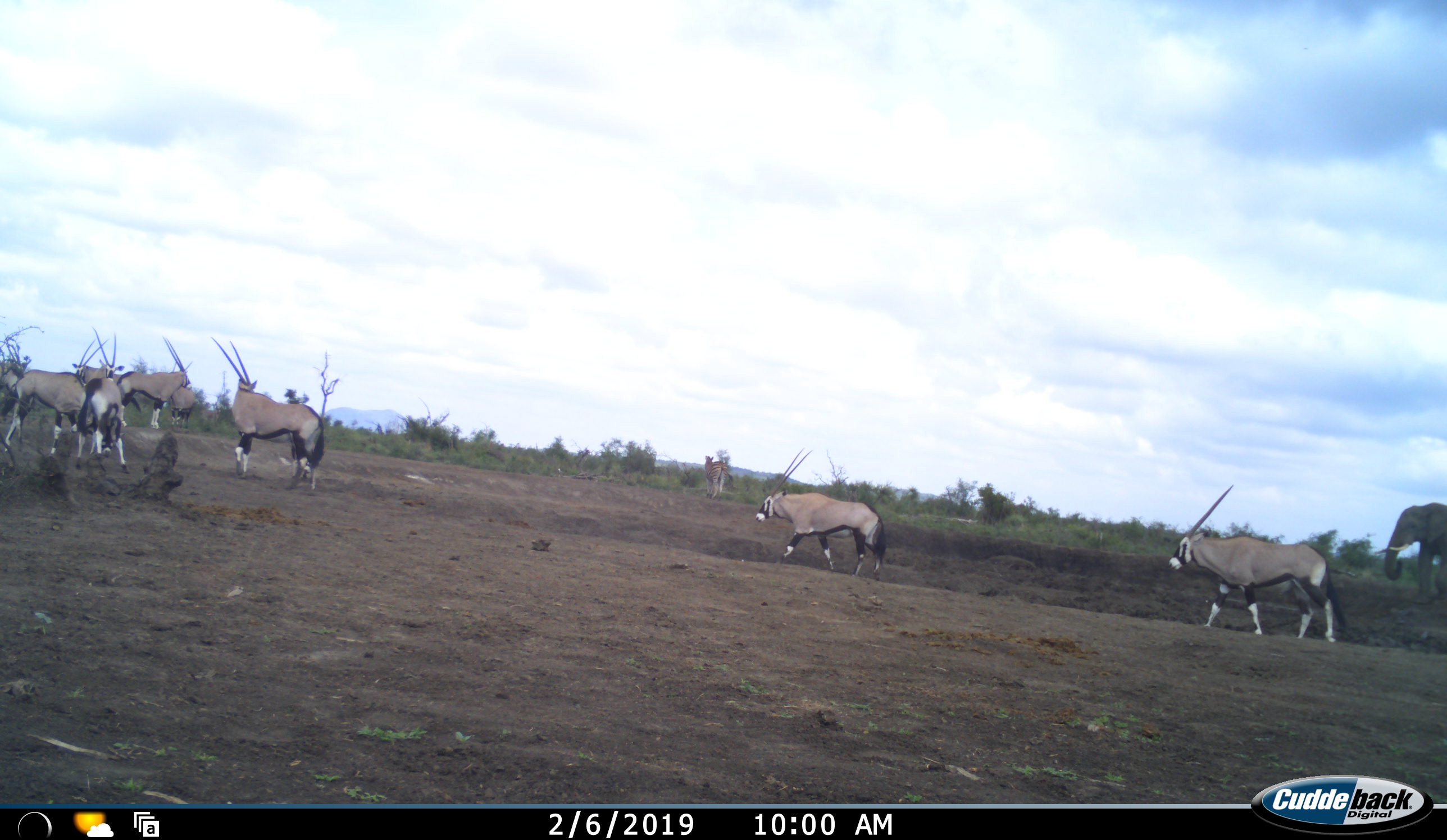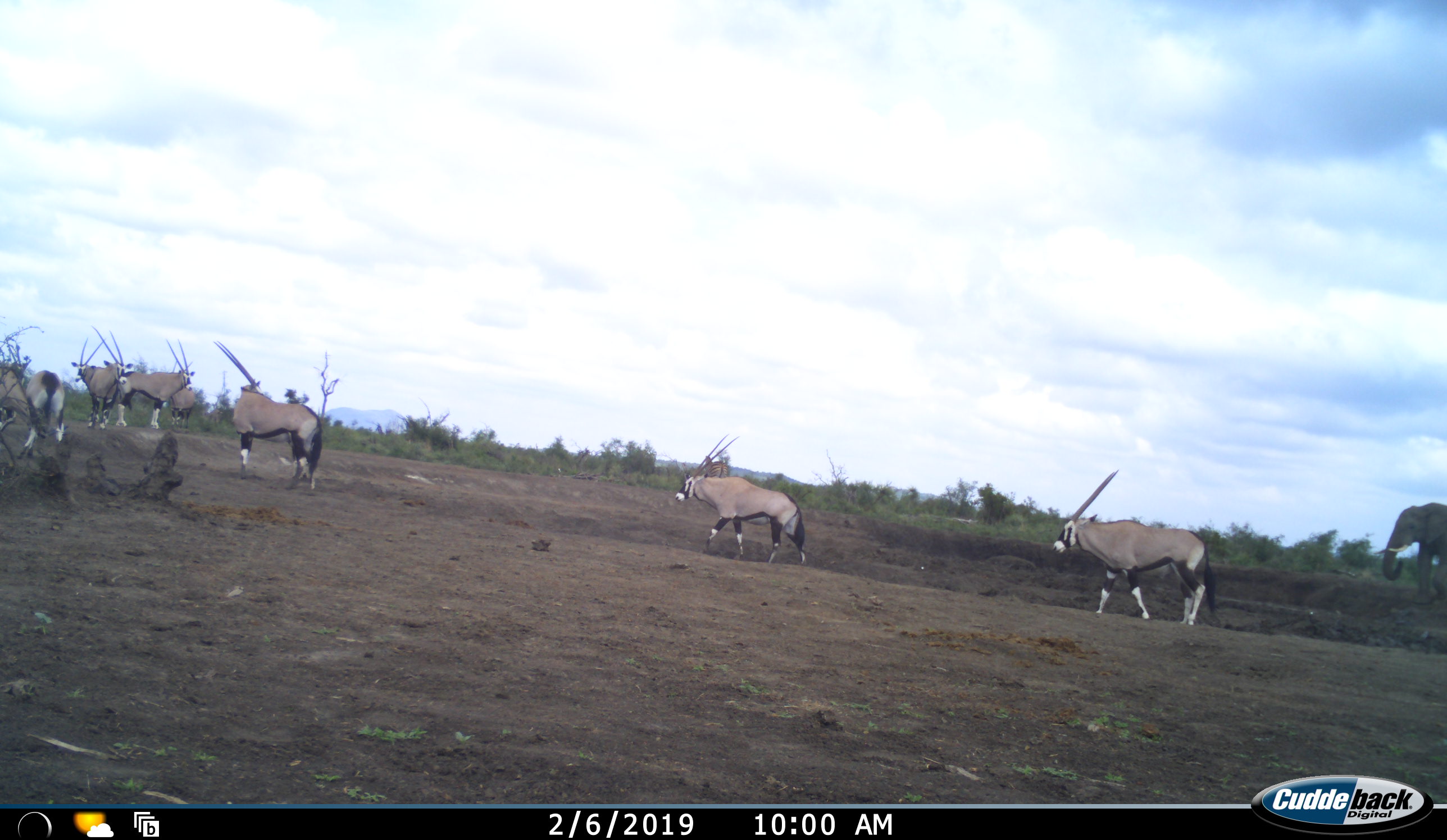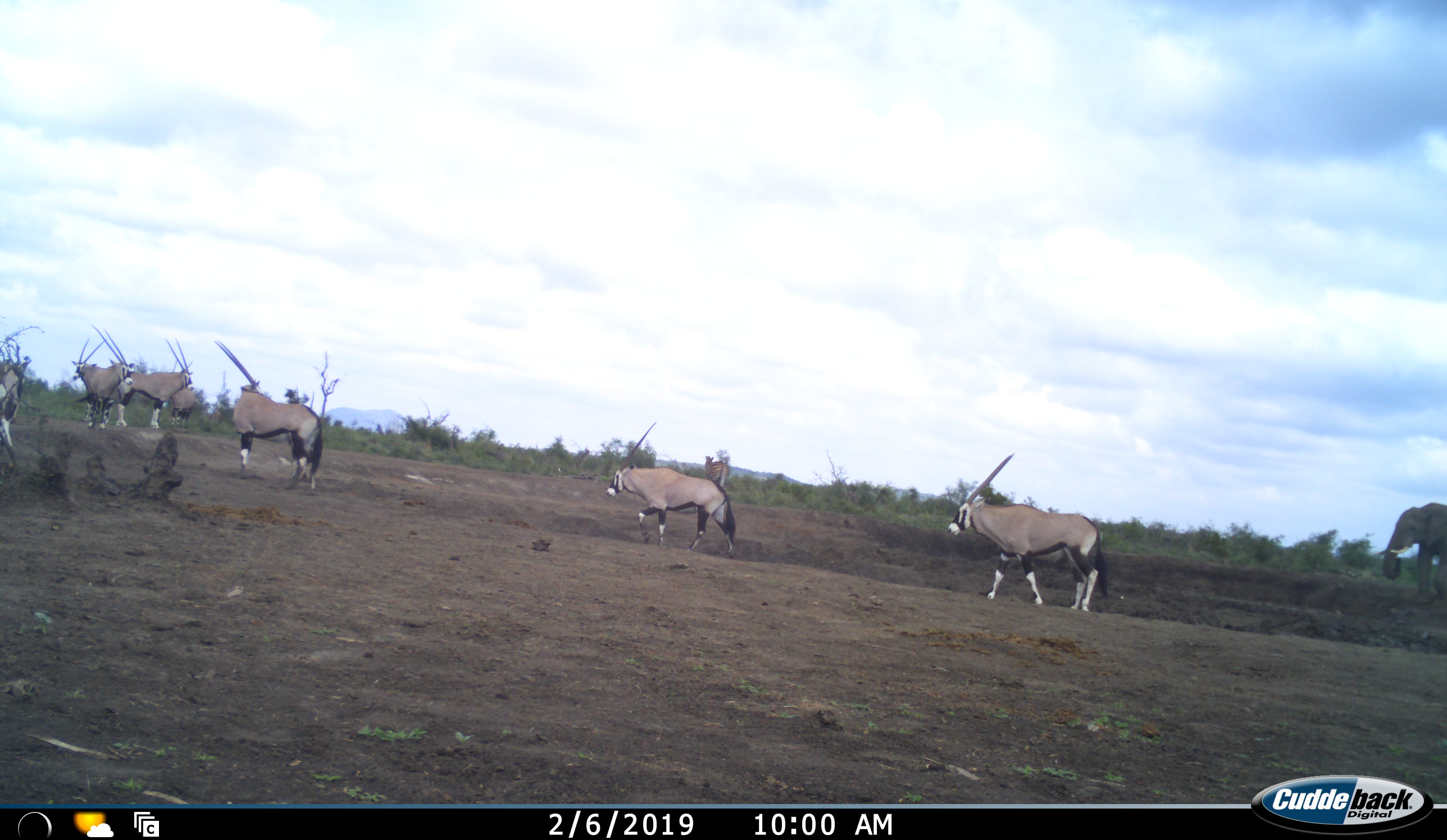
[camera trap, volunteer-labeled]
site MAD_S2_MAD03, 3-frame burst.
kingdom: Animalia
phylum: Chordata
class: Mammalia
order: Proboscidea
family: Elephantidae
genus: Loxodonta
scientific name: Loxodonta africana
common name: african bush elephant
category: elephant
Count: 1.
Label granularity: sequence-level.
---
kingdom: Animalia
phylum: Chordata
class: Mammalia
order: Artiodactyla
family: Bovidae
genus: Oryx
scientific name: Oryx gazella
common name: gemsbok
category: oryx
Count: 8.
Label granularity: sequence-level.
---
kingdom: Animalia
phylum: Chordata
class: Mammalia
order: Perissodactyla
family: Equidae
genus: Equus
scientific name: Equus quagga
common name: plains zebra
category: zebraplains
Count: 1.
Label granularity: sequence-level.